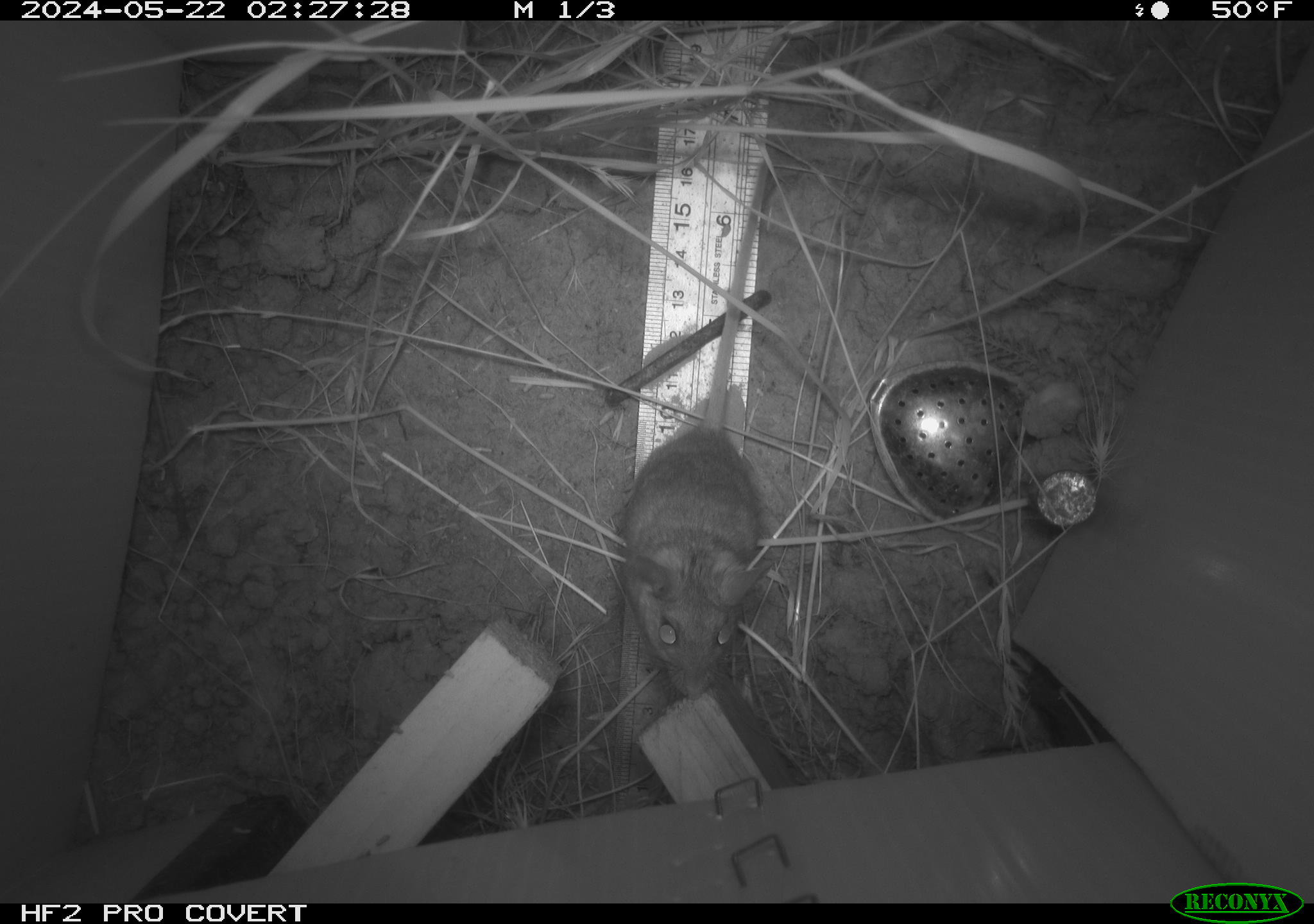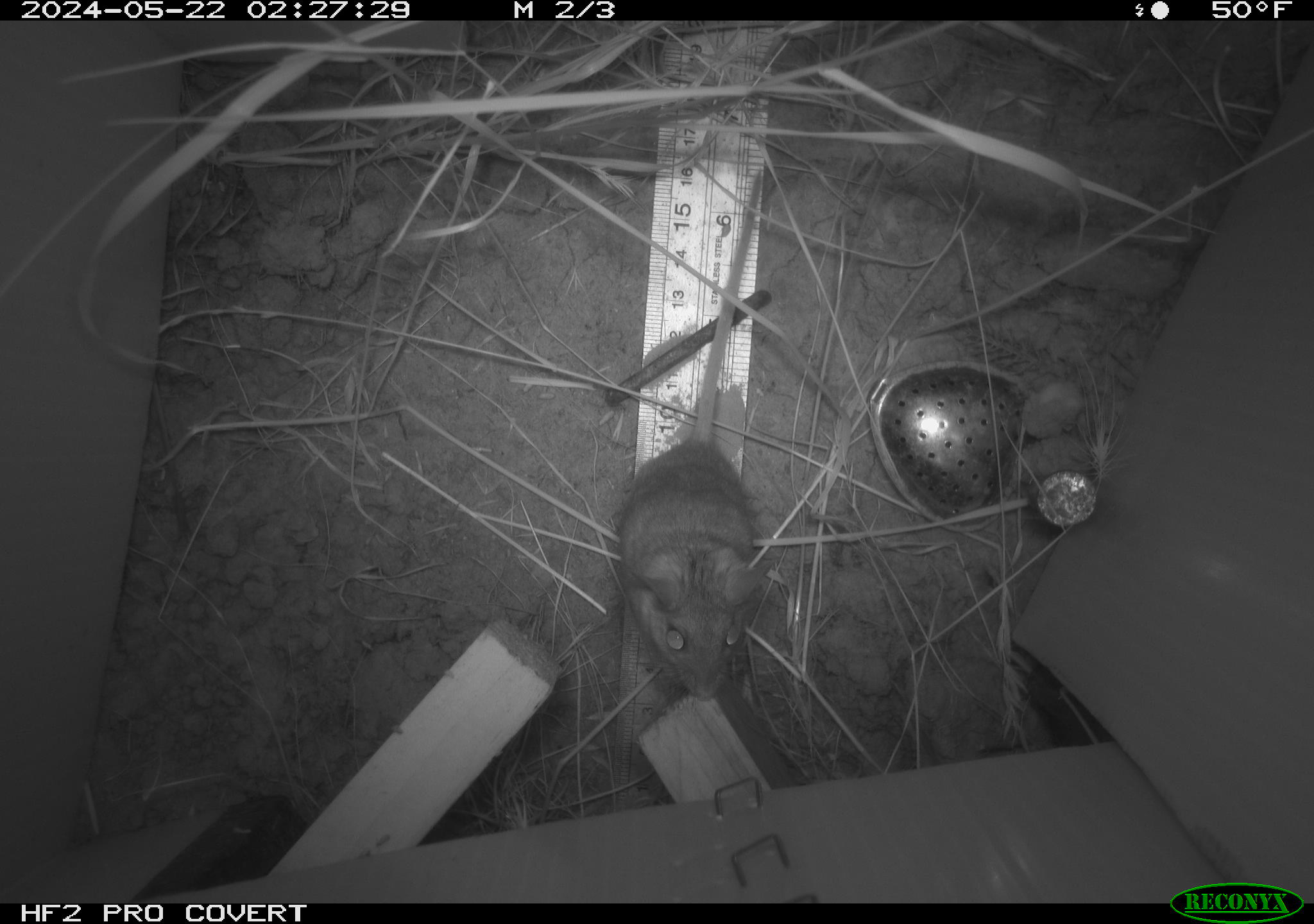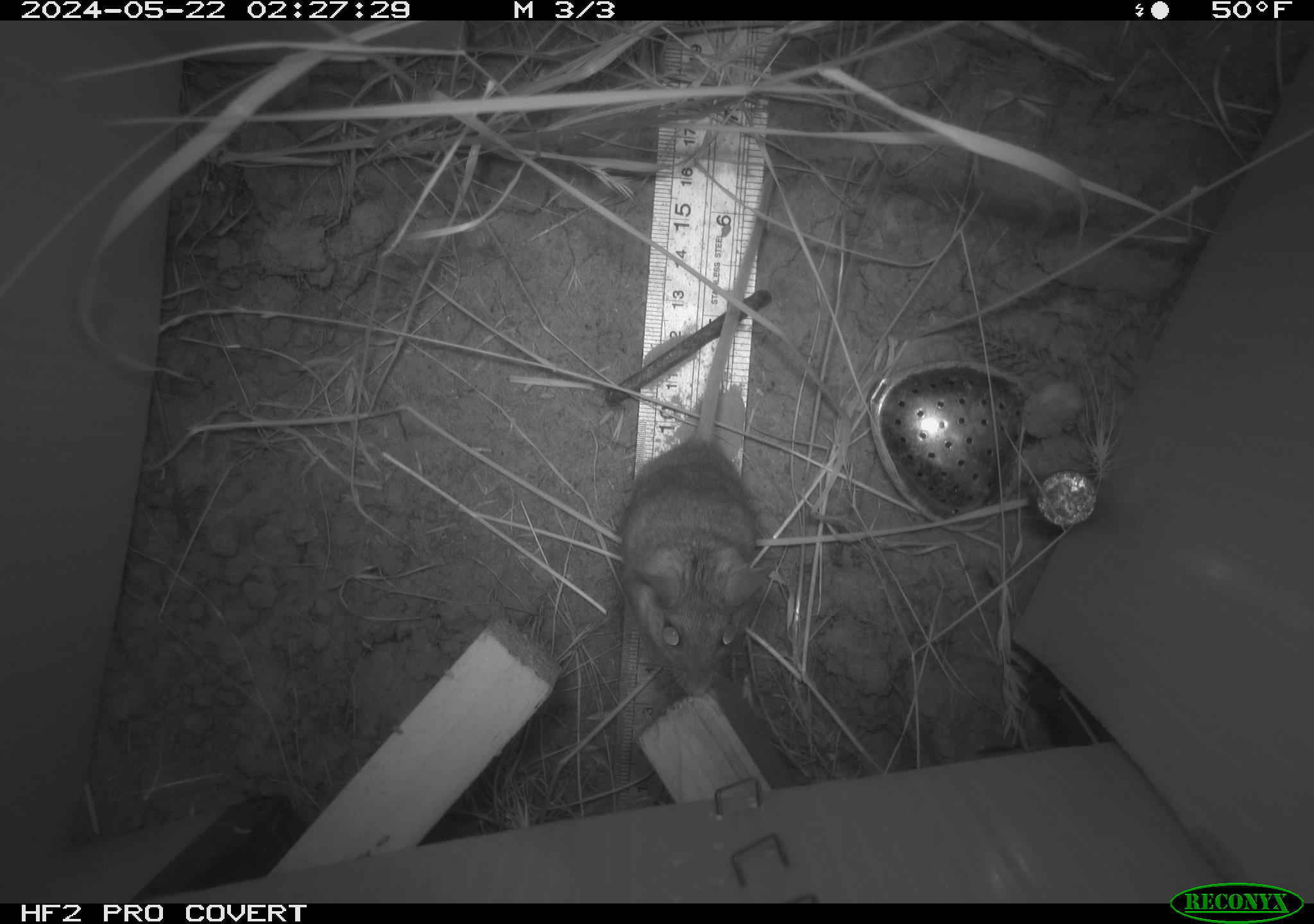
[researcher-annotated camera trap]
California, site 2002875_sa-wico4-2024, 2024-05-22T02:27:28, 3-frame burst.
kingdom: Animalia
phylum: Chordata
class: Mammalia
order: Rodentia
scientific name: Rodentia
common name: mouse species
Mouse species (Rodentia).